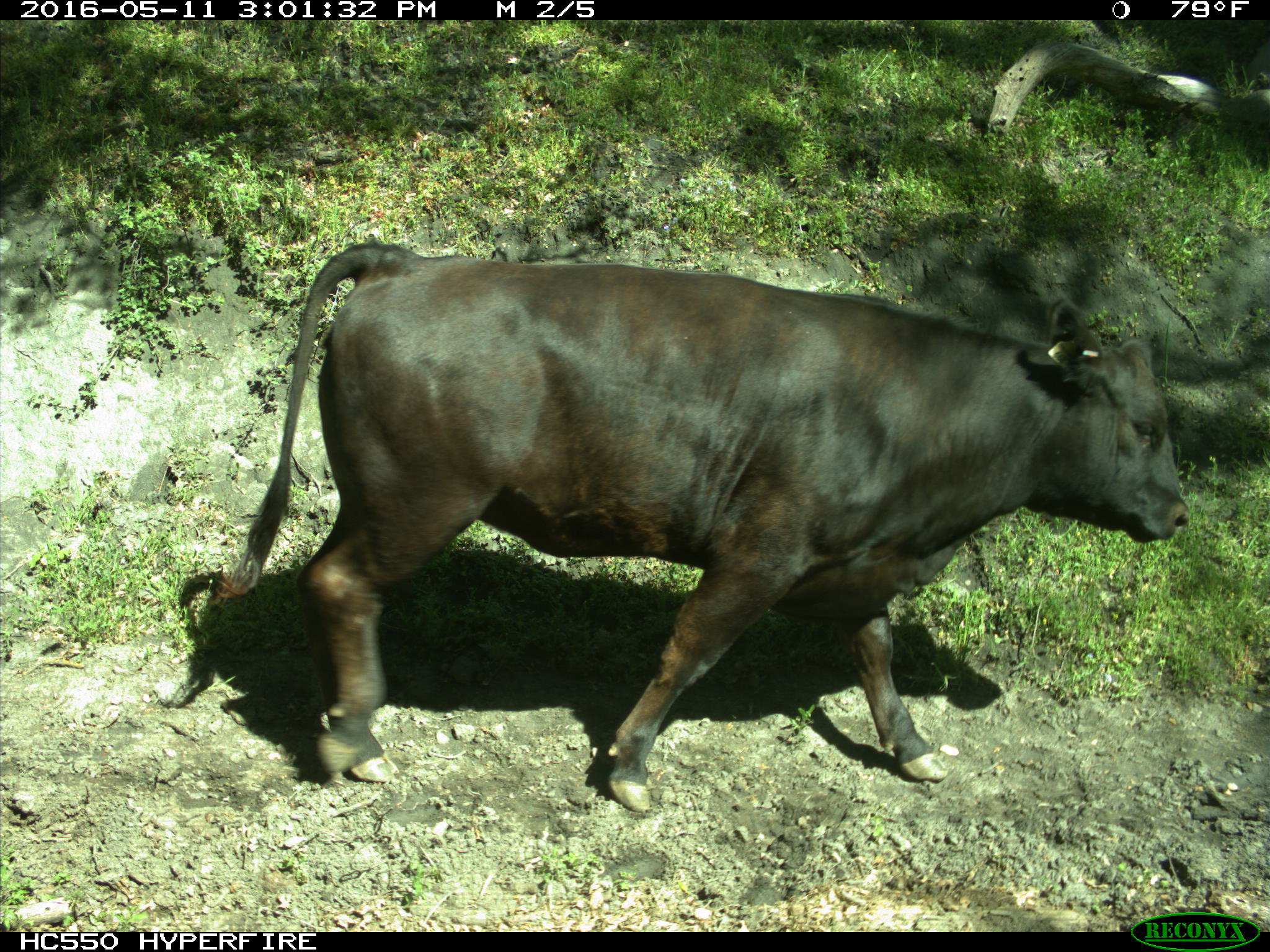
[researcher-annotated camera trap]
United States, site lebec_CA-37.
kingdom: Animalia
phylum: Chordata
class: Mammalia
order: Artiodactyla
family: Bovidae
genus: Bos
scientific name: Bos taurus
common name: domestic cow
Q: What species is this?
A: Bos taurus (domestic cow).